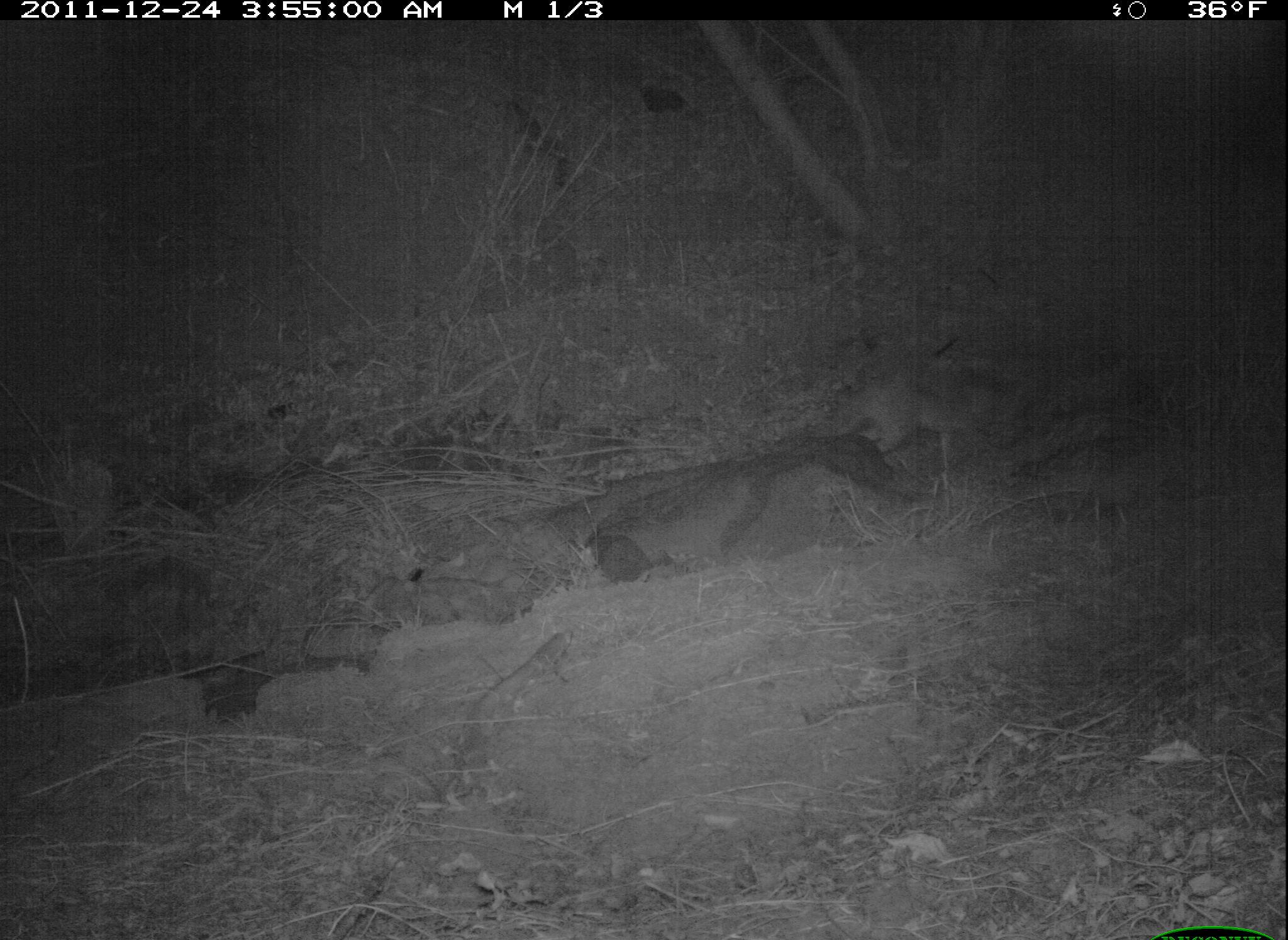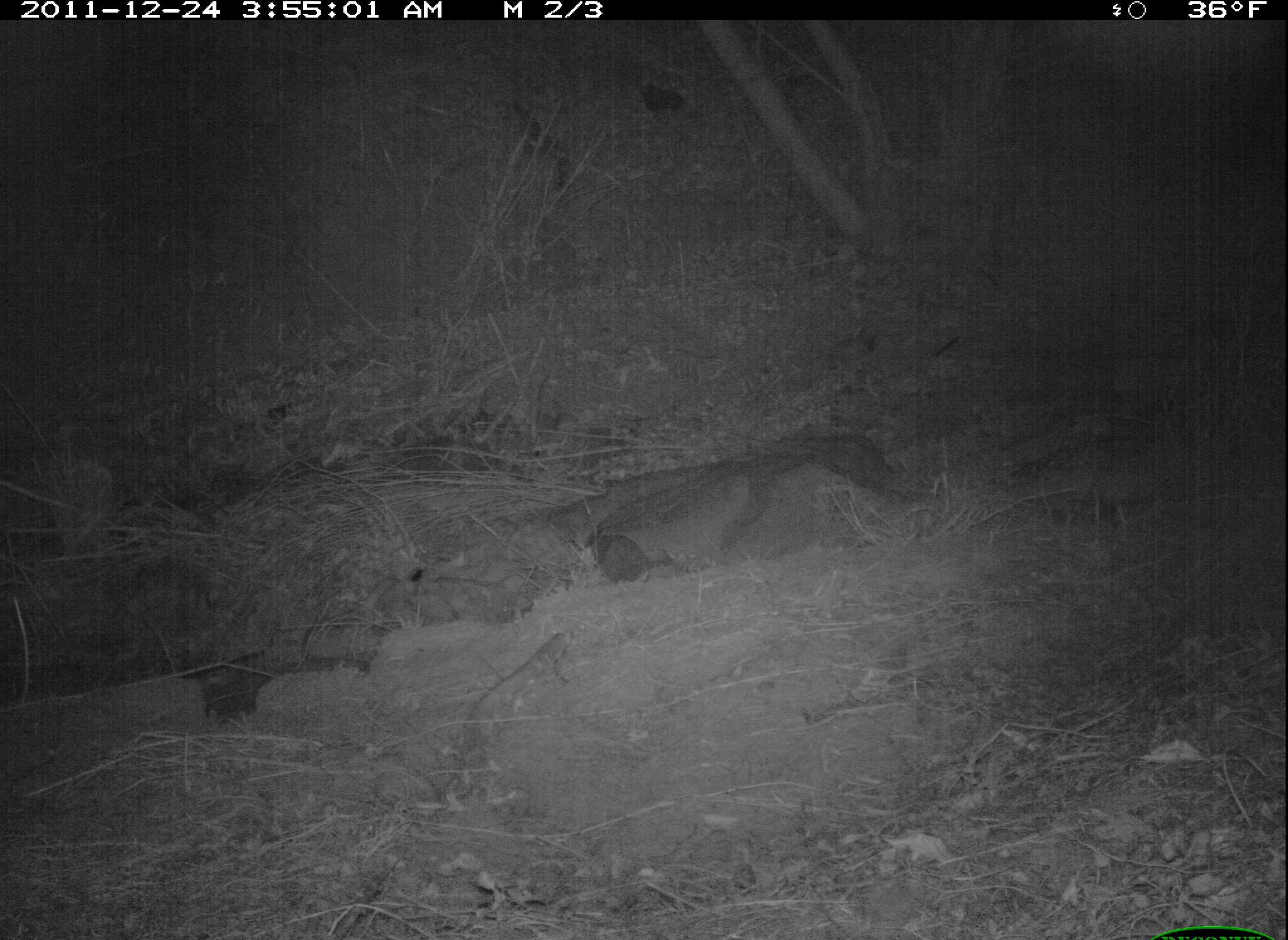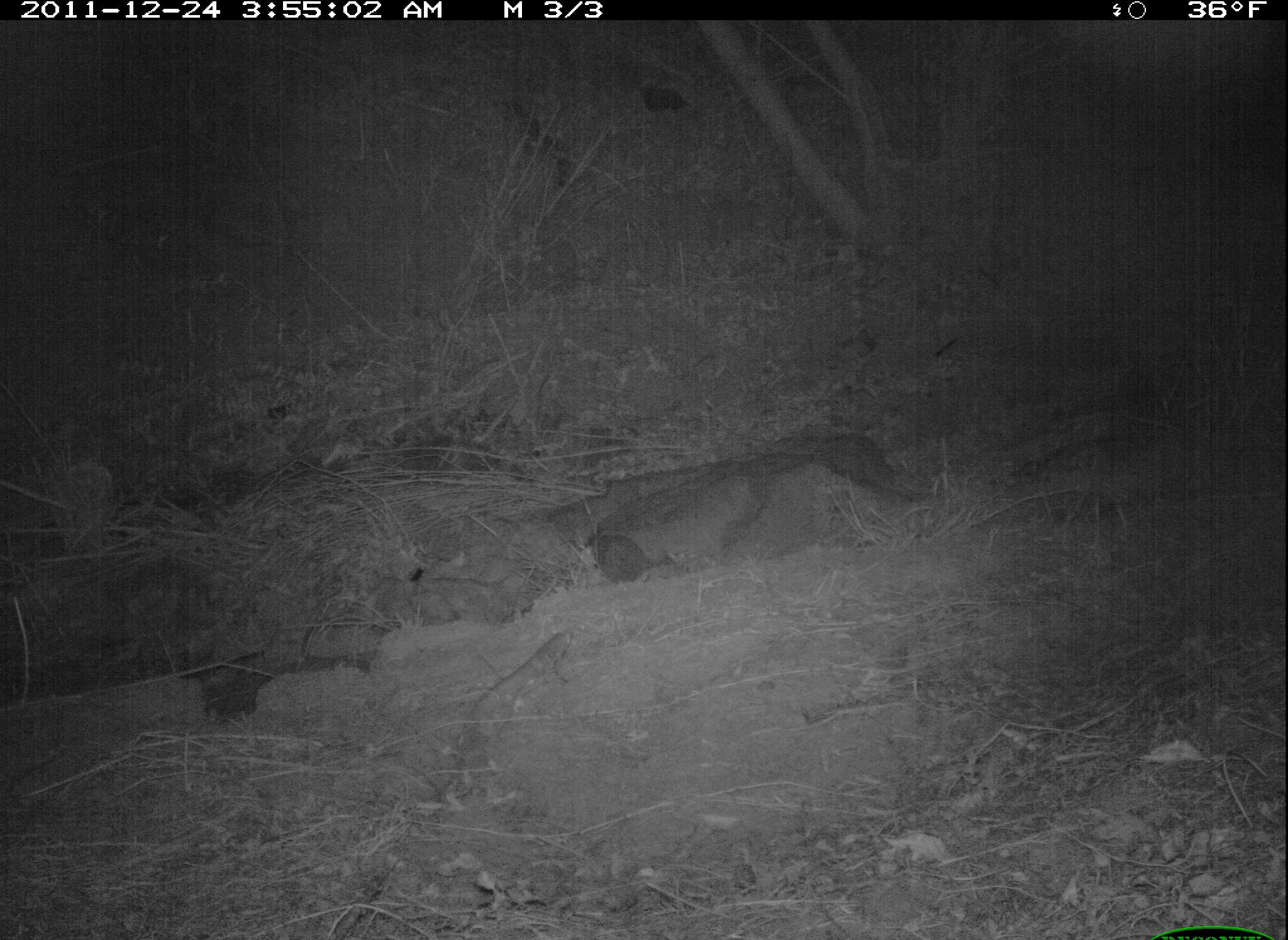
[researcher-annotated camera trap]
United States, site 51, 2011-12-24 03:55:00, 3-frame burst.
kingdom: Animalia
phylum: Chordata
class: Mammalia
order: Carnivora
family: Canidae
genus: Canis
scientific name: Canis latrans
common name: coyote